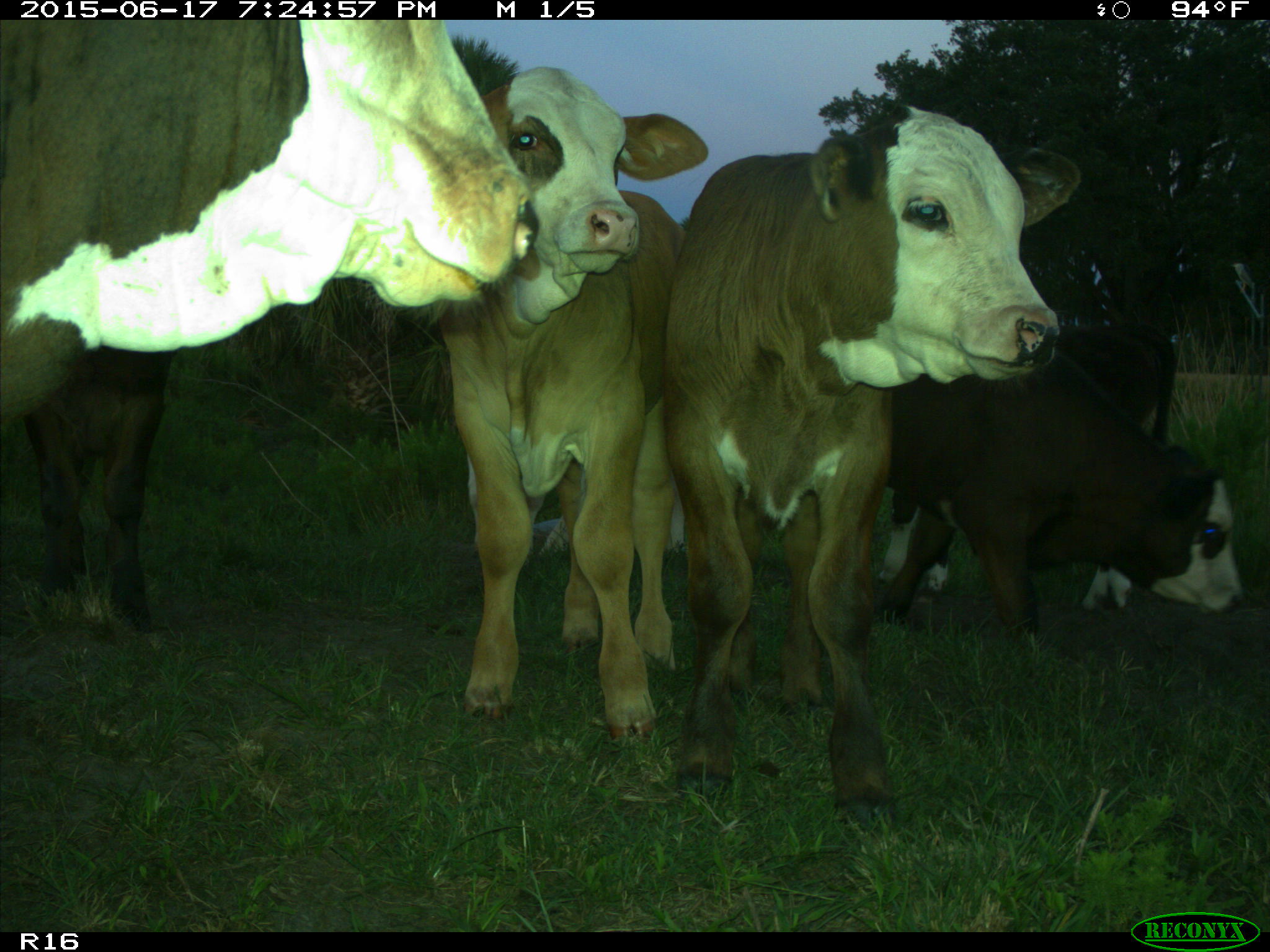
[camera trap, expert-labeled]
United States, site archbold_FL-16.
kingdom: Animalia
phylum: Chordata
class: Mammalia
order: Artiodactyla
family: Bovidae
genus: Bos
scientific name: Bos taurus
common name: domestic cow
Bos taurus (domestic cow).